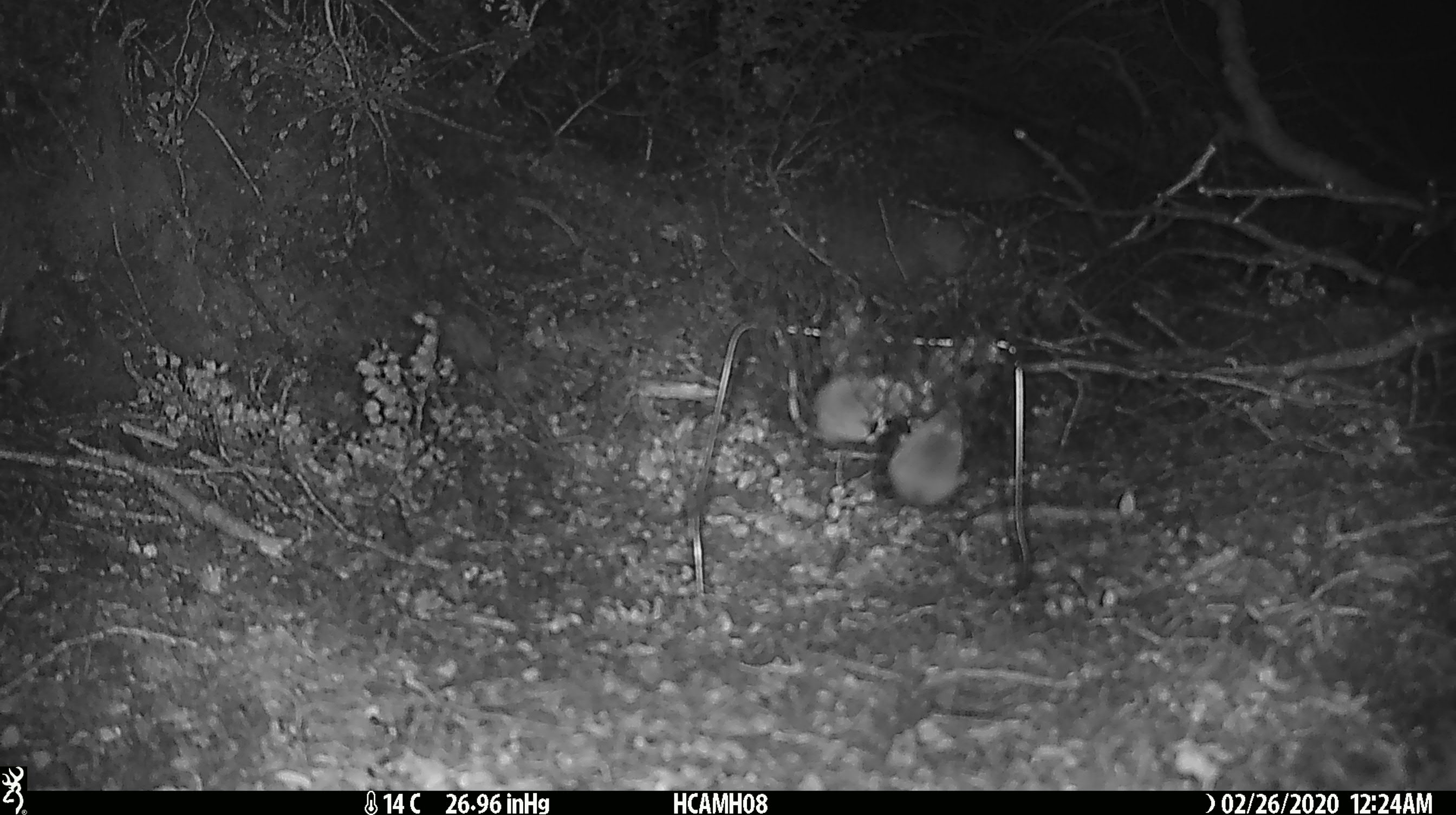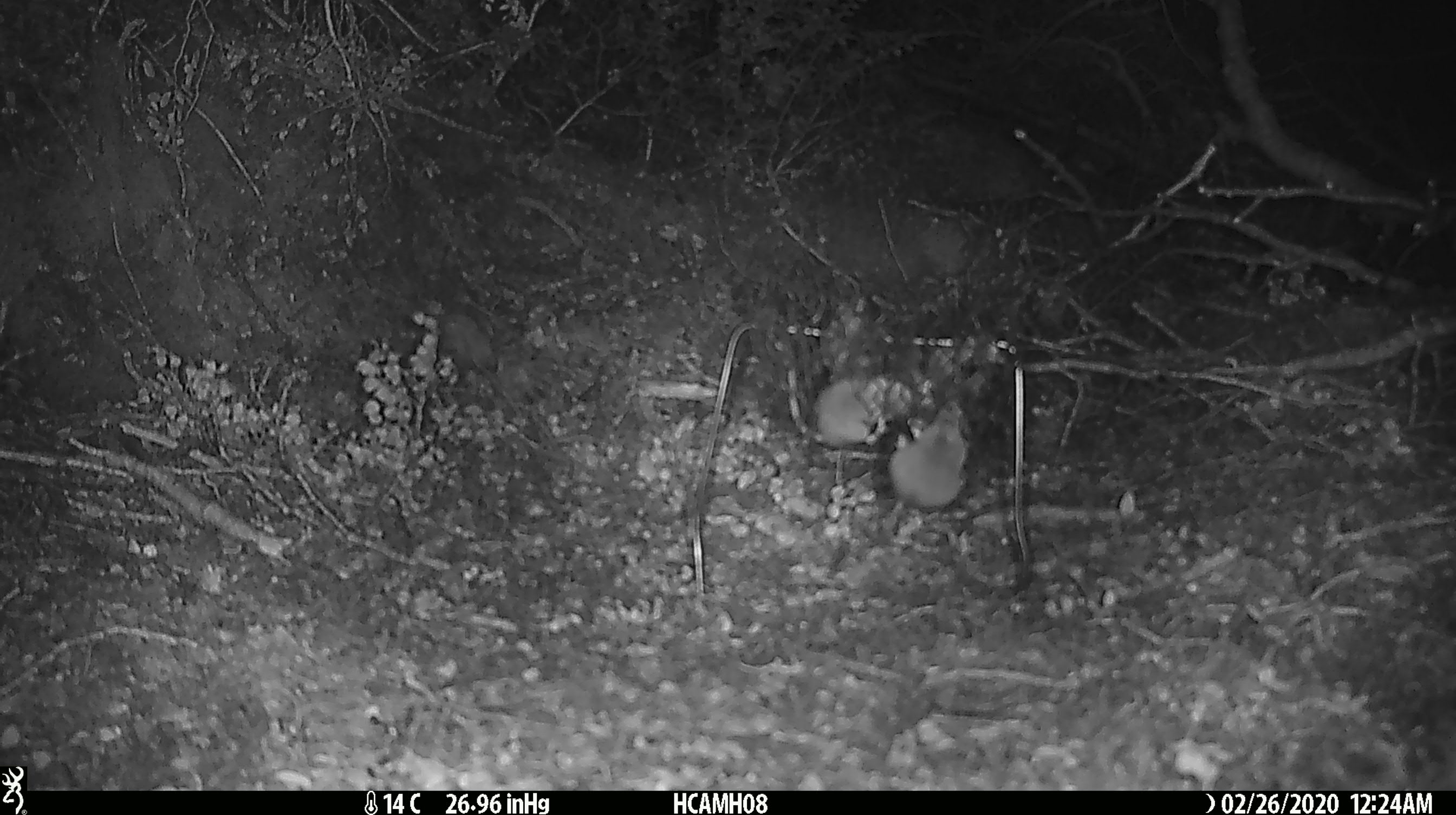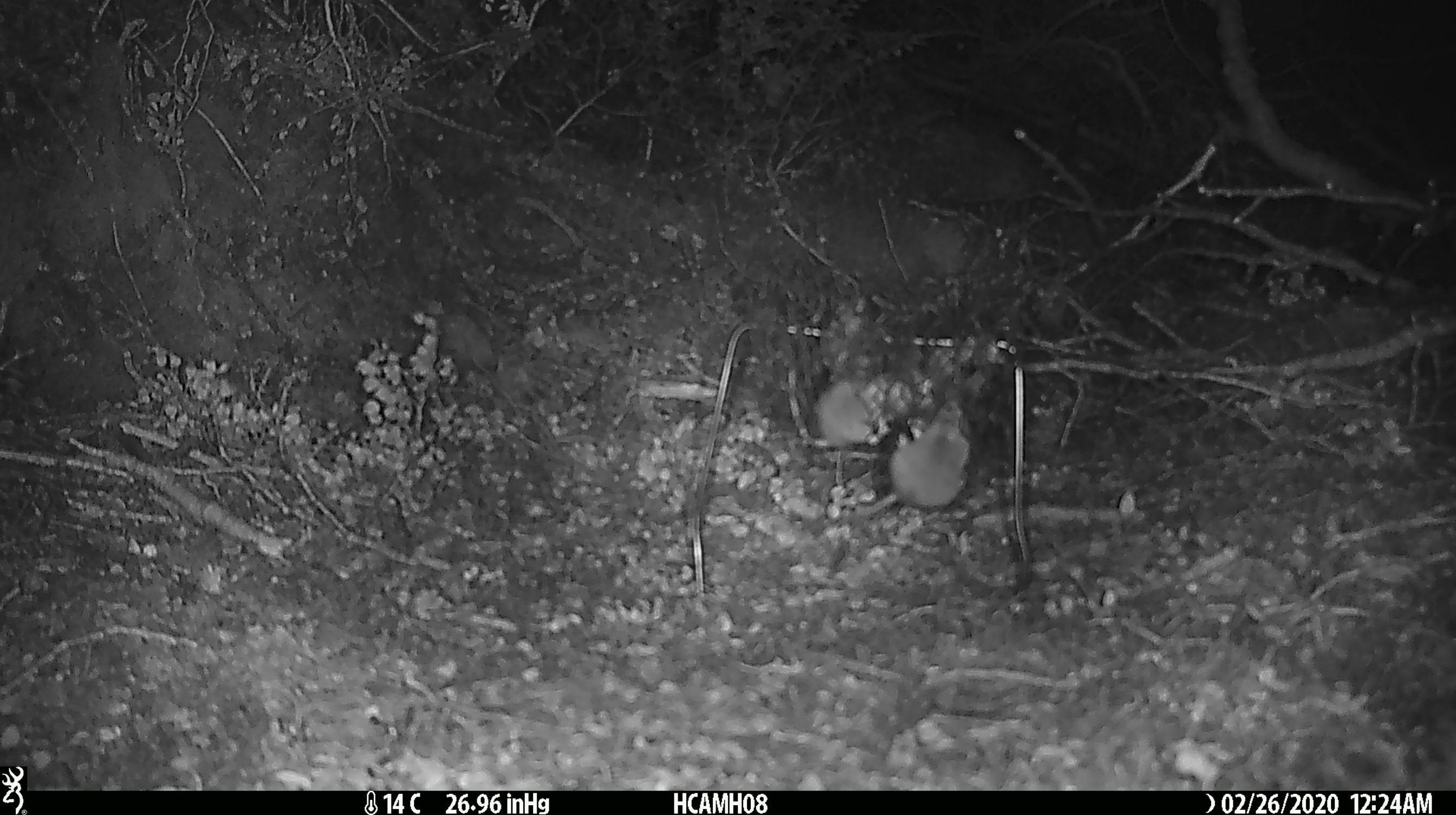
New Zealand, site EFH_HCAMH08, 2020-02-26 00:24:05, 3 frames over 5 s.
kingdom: Animalia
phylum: Chordata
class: Mammalia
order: Rodentia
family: Muridae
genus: Mus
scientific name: Mus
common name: mouse